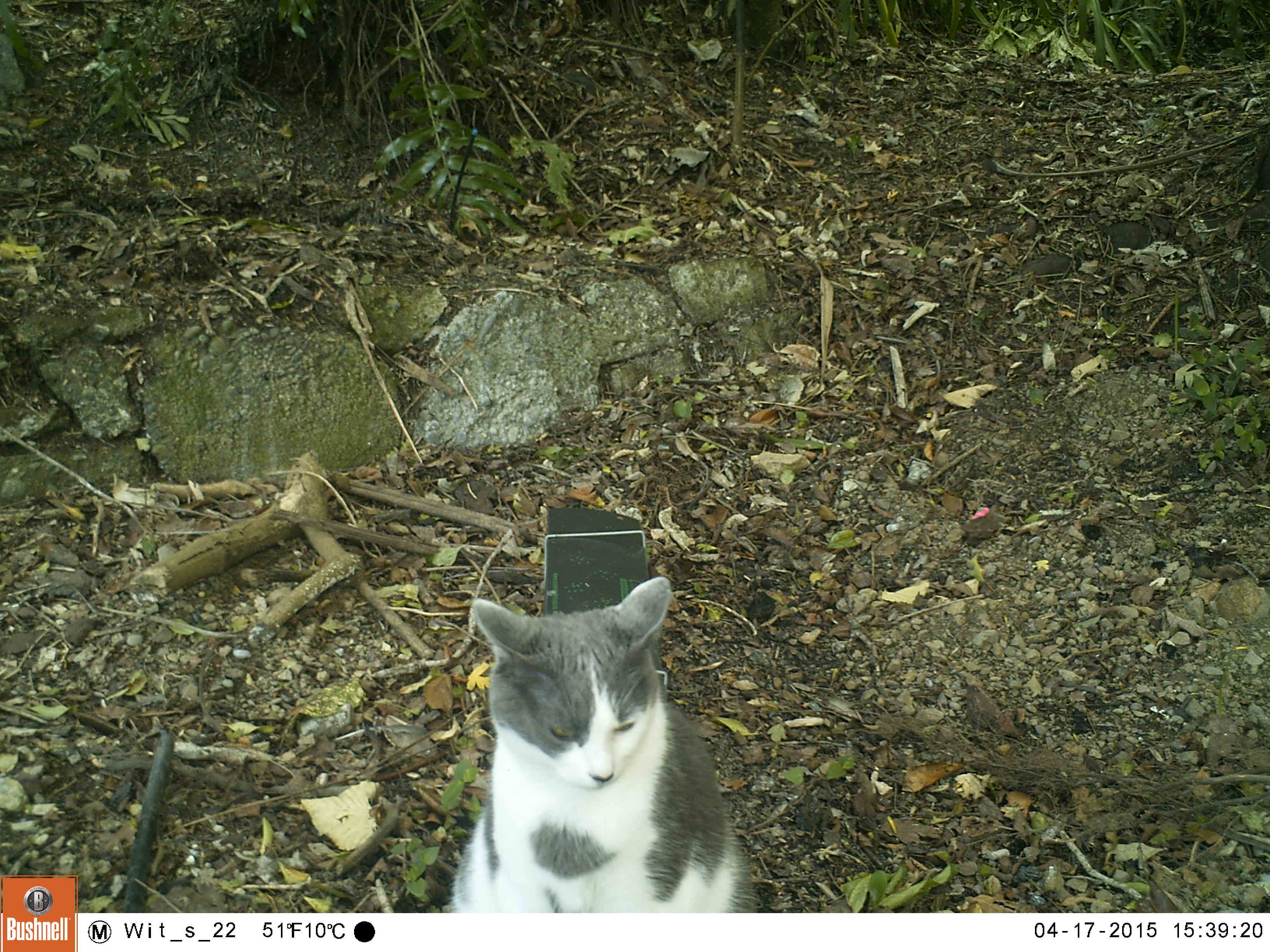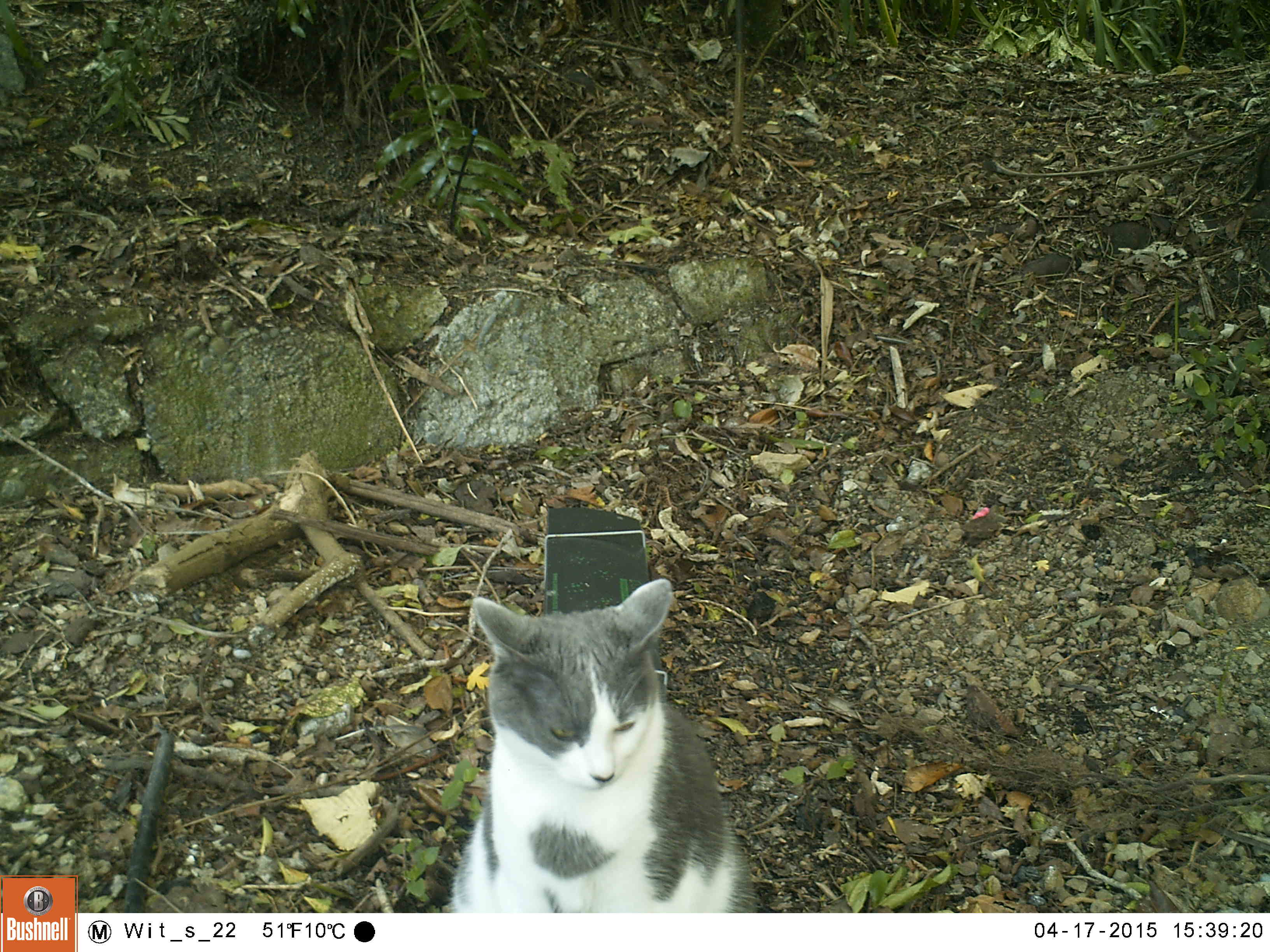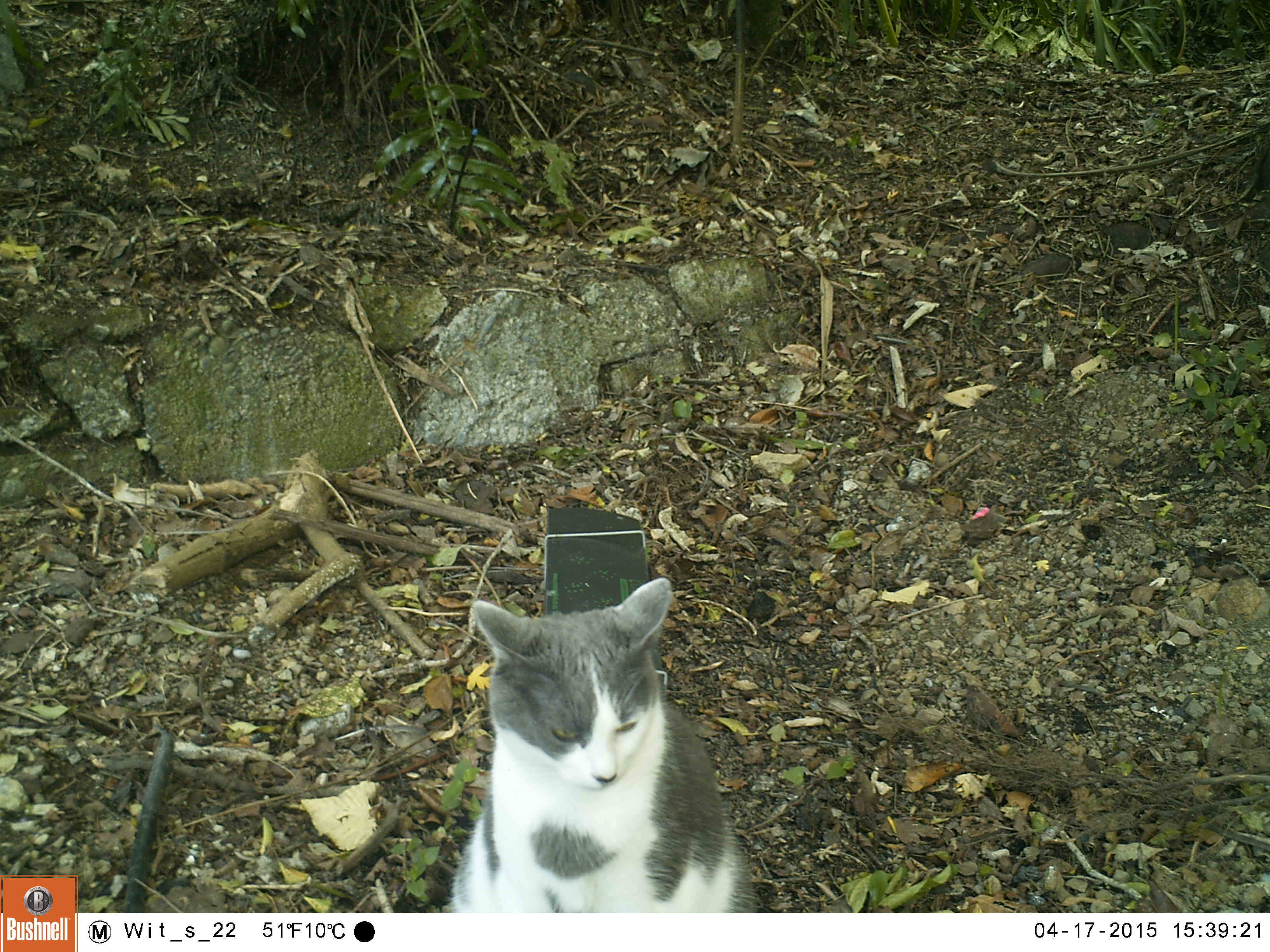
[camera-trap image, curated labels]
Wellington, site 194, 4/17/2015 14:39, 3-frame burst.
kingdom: Animalia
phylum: Chordata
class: Mammalia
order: Carnivora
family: Felidae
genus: Felis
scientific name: Felis catus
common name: cat